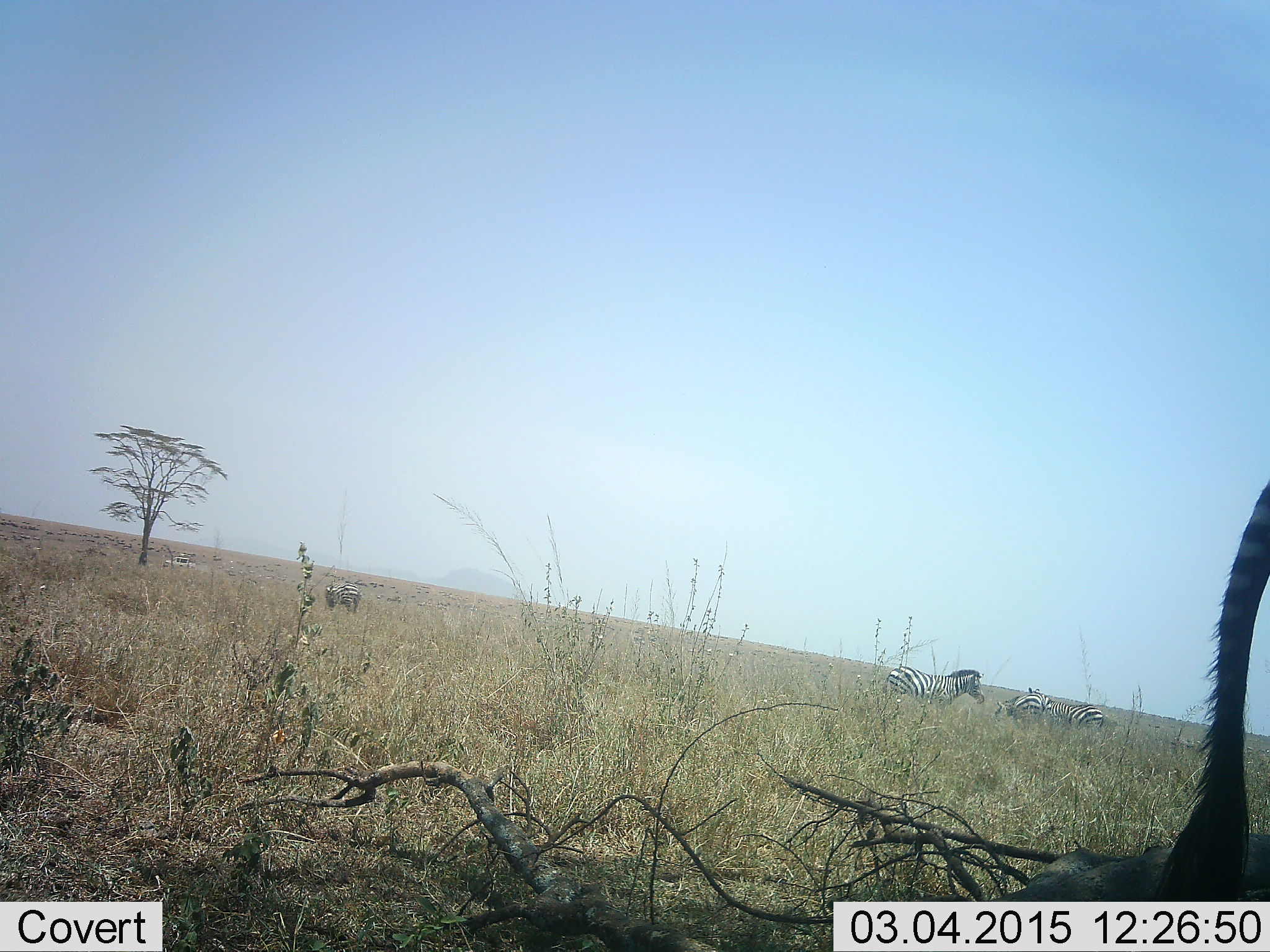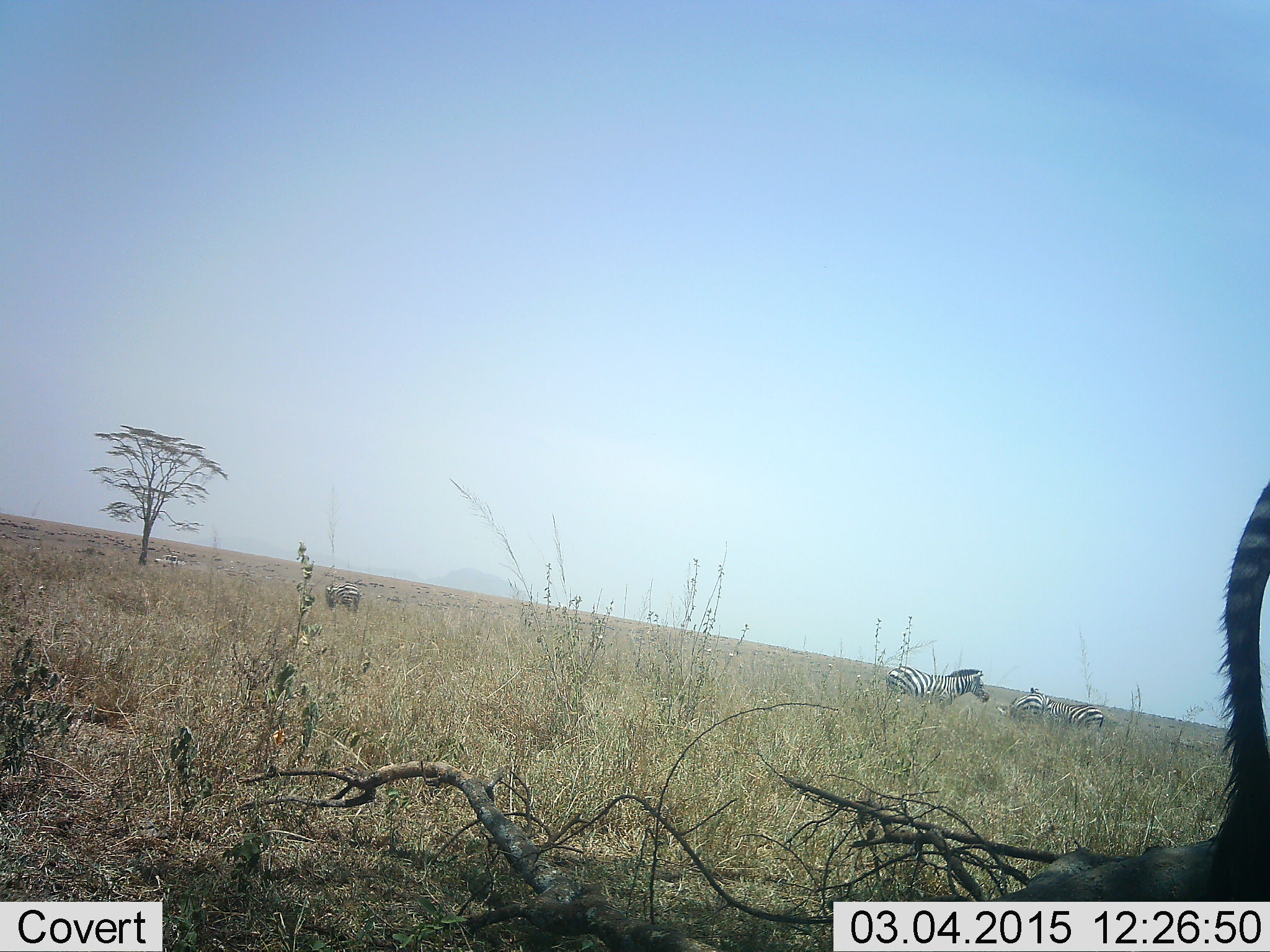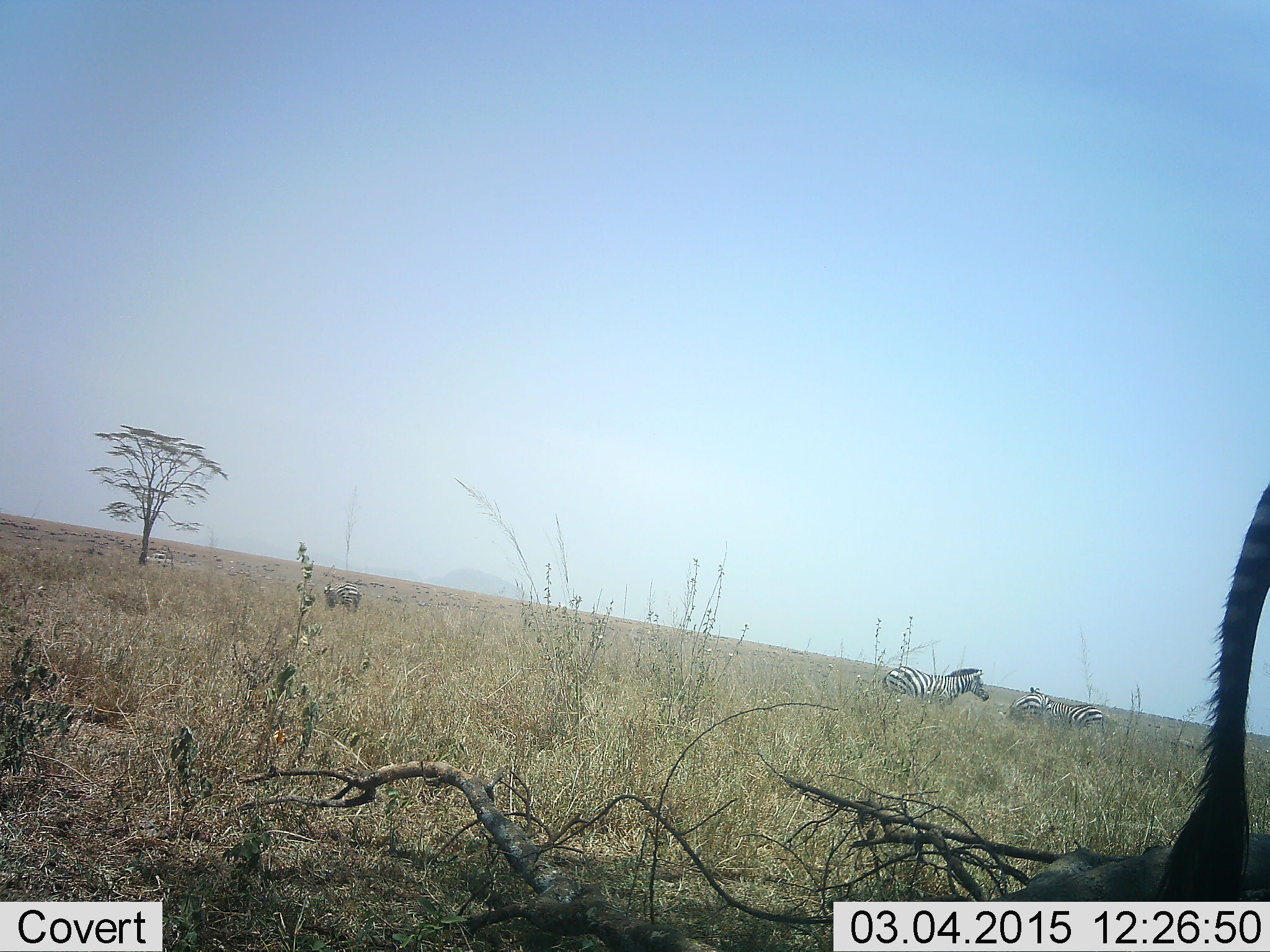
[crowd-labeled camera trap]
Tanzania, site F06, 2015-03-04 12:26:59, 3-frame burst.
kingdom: Animalia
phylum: Chordata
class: Mammalia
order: Perissodactyla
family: Equidae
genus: Equus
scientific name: Equus quagga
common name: plains zebra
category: zebra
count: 6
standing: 77%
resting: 15%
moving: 46%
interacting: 0%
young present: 0%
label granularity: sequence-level